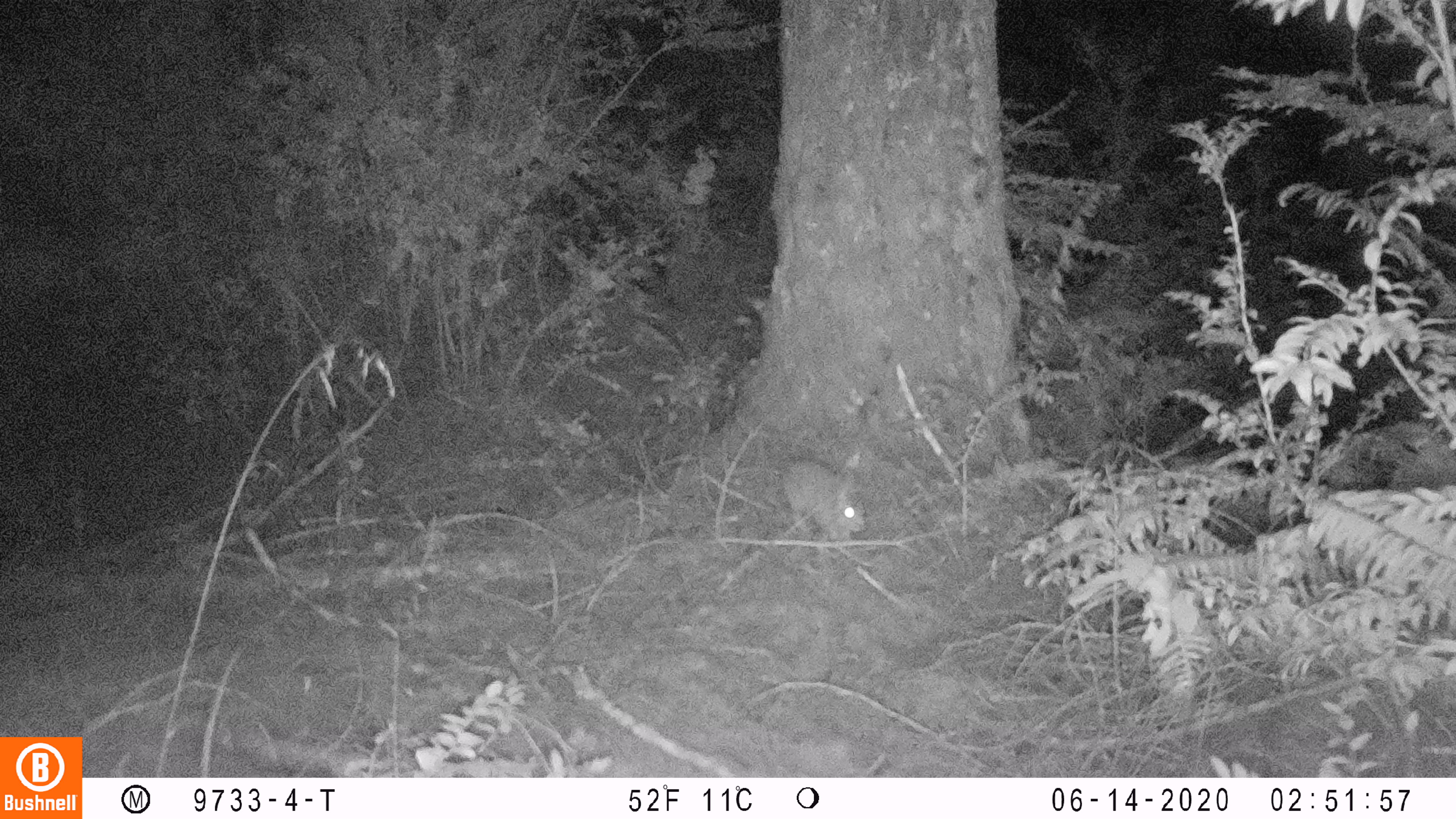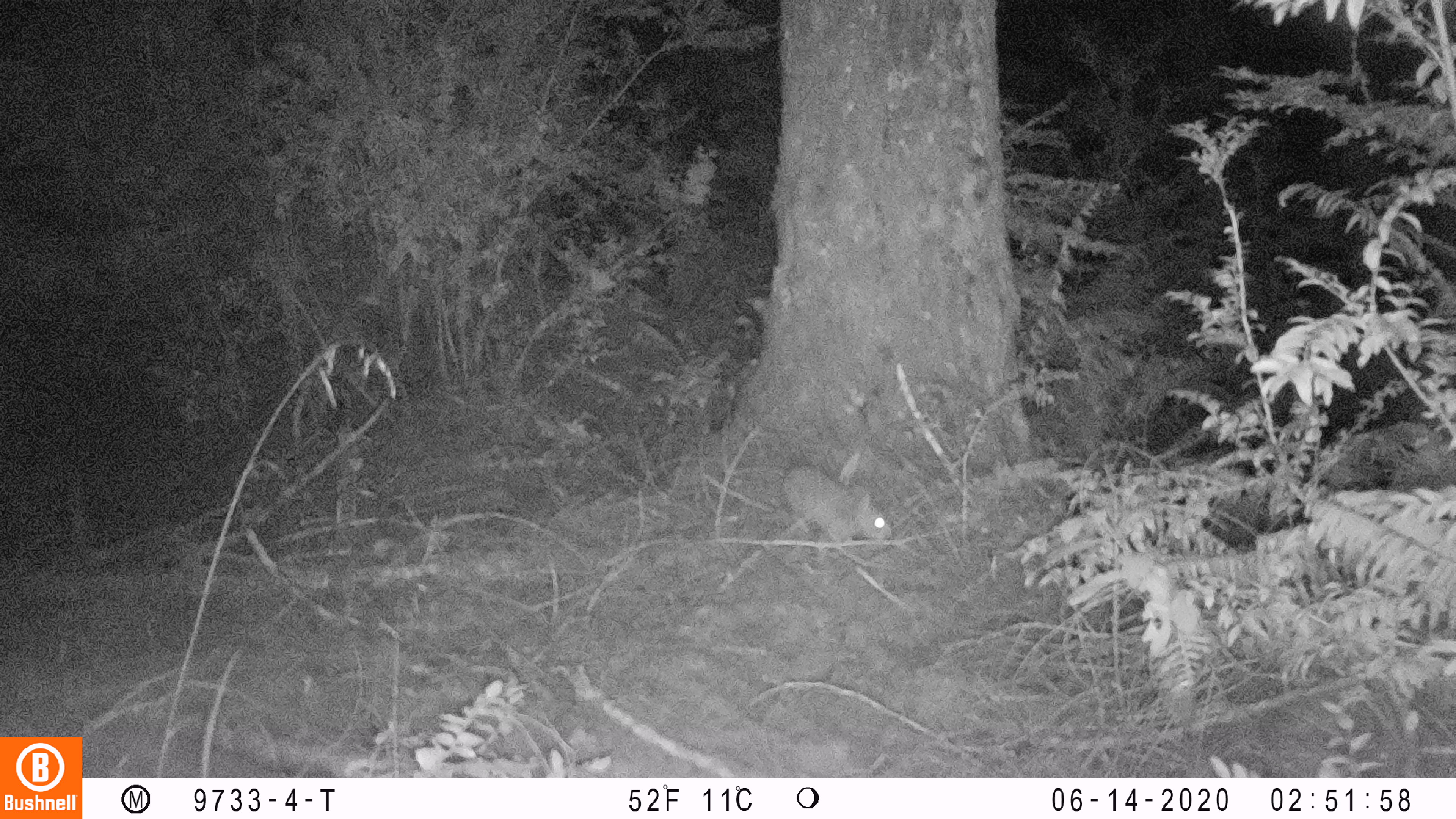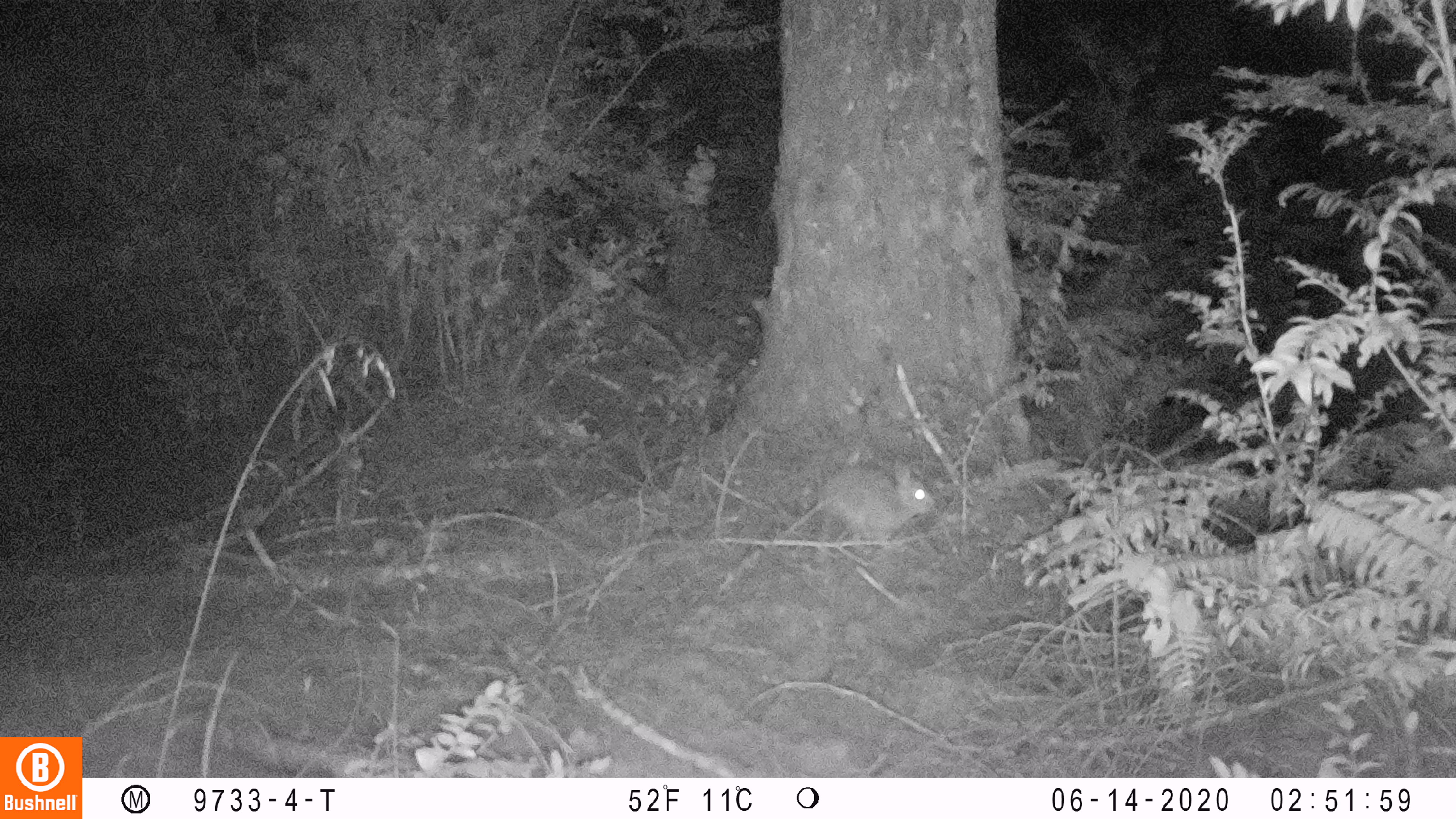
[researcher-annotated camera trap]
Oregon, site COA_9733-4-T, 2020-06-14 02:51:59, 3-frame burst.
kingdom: Animalia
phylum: Chordata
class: Mammalia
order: Lagomorpha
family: Leporidae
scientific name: Leporidae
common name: hares and rabbits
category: leporidae family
Leporidae family (hares and rabbits) (Leporidae).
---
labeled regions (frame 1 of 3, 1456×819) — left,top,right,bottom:
leporidae family: 780,457,866,551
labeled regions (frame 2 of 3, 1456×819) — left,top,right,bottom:
leporidae family: 779,460,892,567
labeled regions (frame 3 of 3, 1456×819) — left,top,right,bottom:
leporidae family: 824,457,938,540